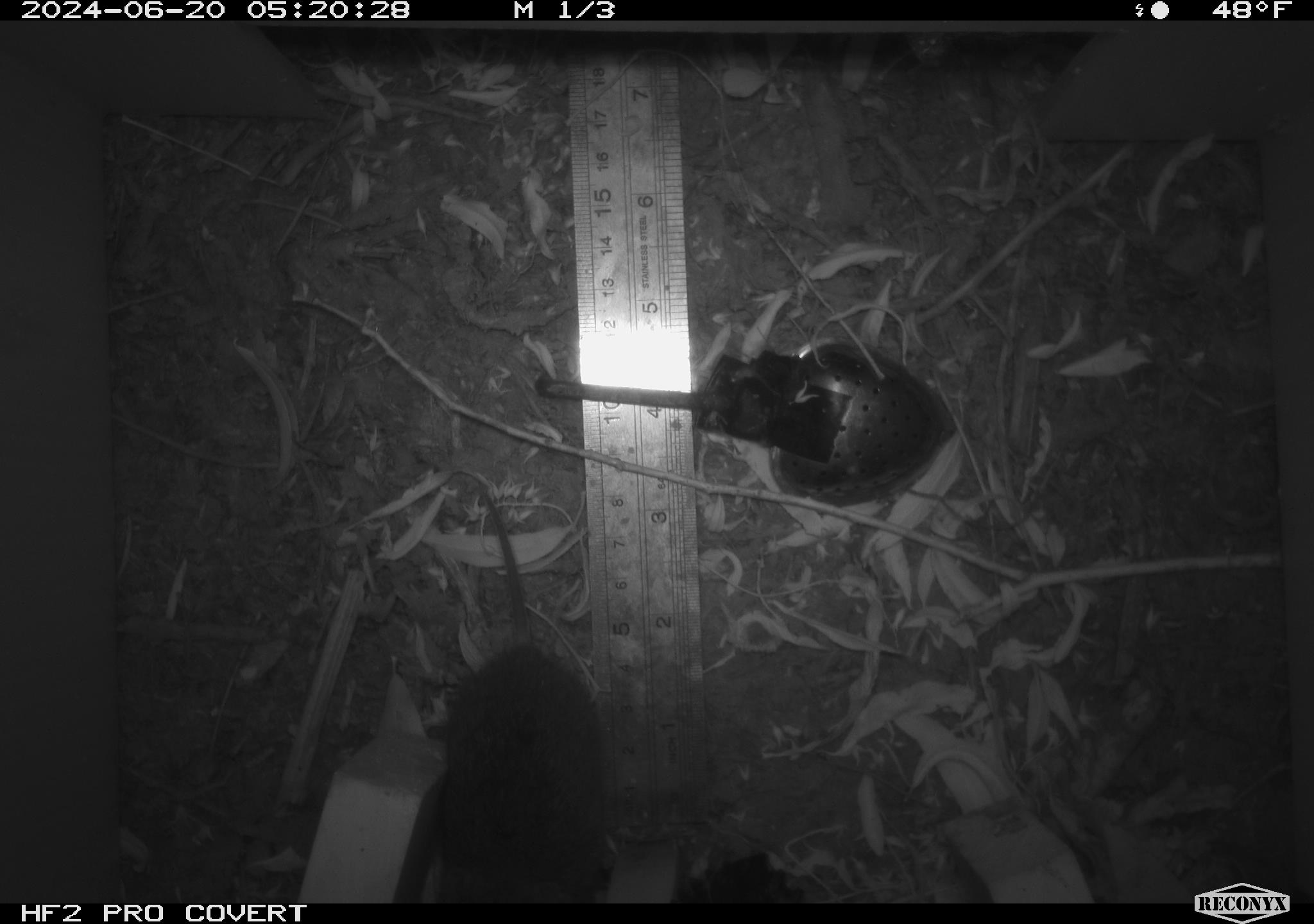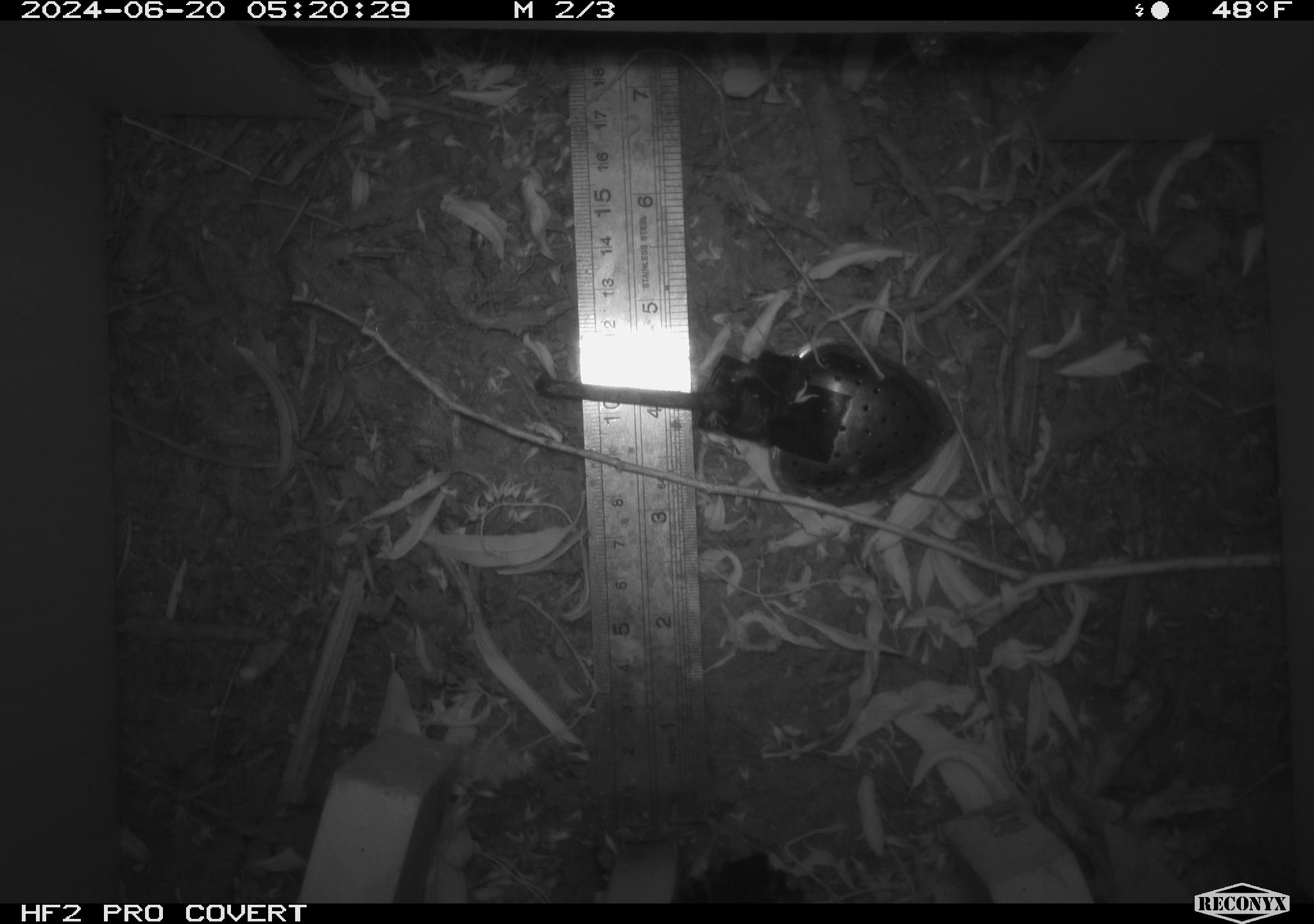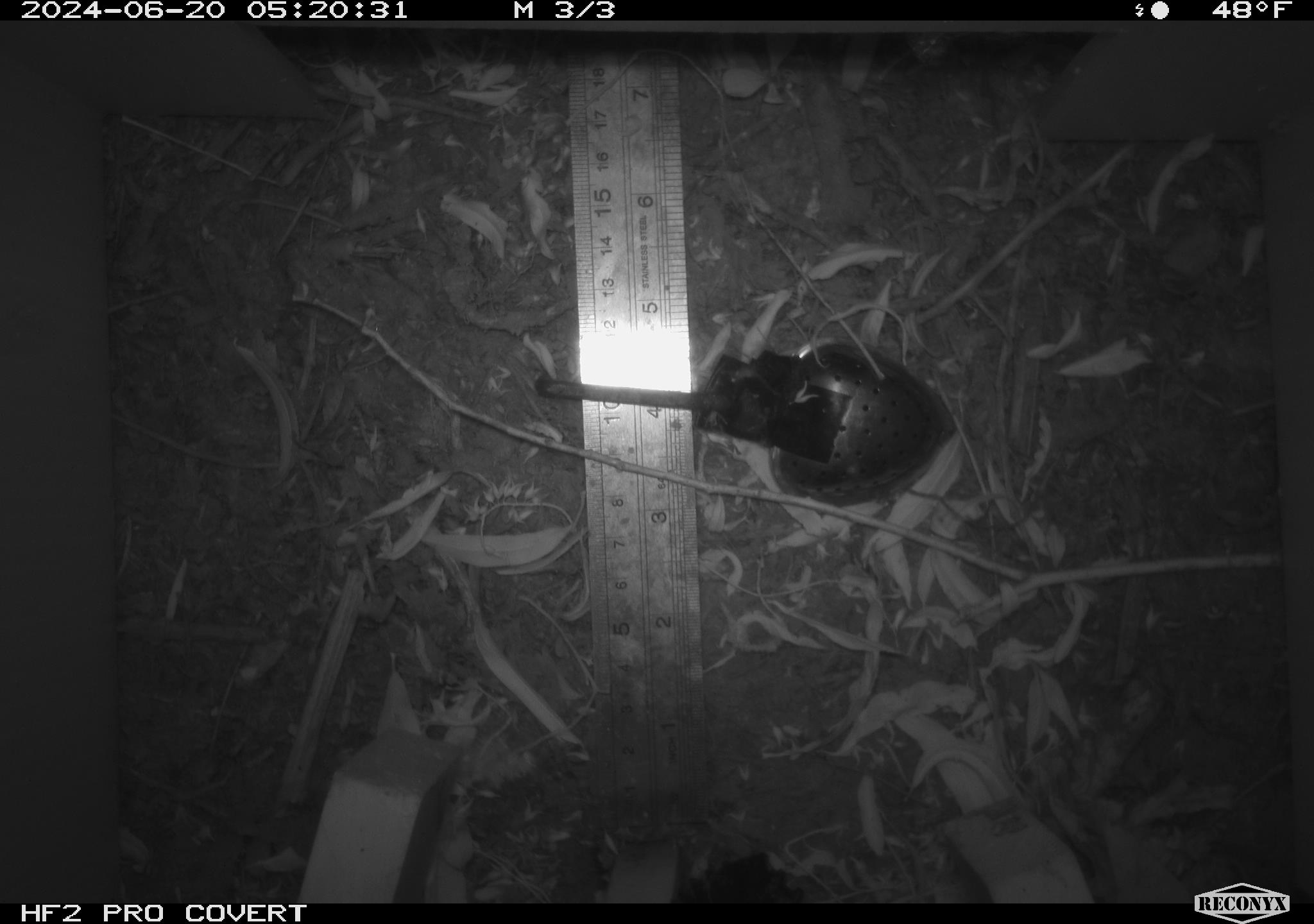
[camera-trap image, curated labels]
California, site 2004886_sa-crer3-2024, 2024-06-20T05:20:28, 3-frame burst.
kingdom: Animalia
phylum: Chordata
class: Mammalia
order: Rodentia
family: Cricetidae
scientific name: Arvicolinae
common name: voles, lemmings, and muskrats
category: arvicolinae subfamily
Arvicolinae subfamily (voles, lemmings, and muskrats) (Arvicolinae).